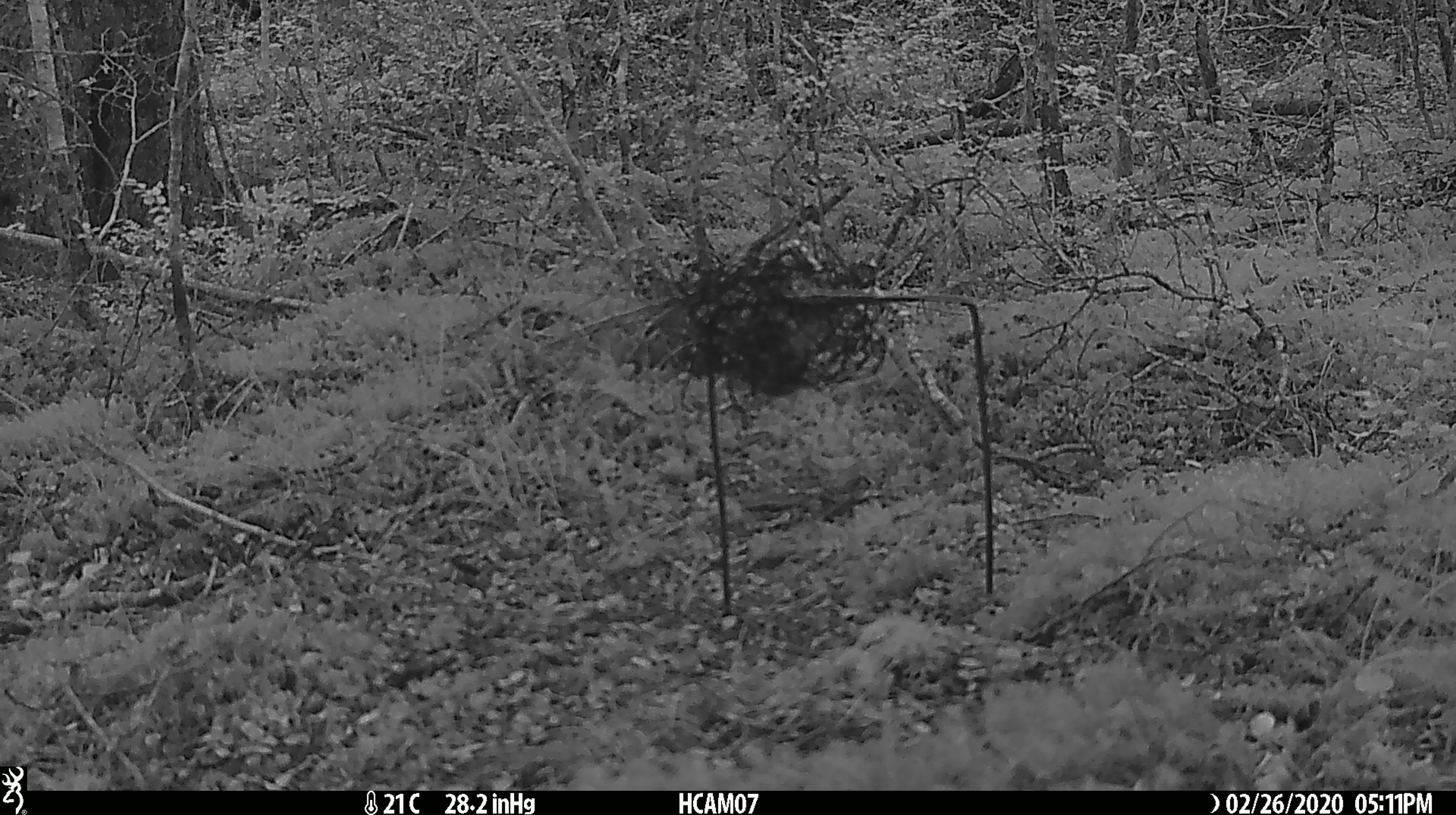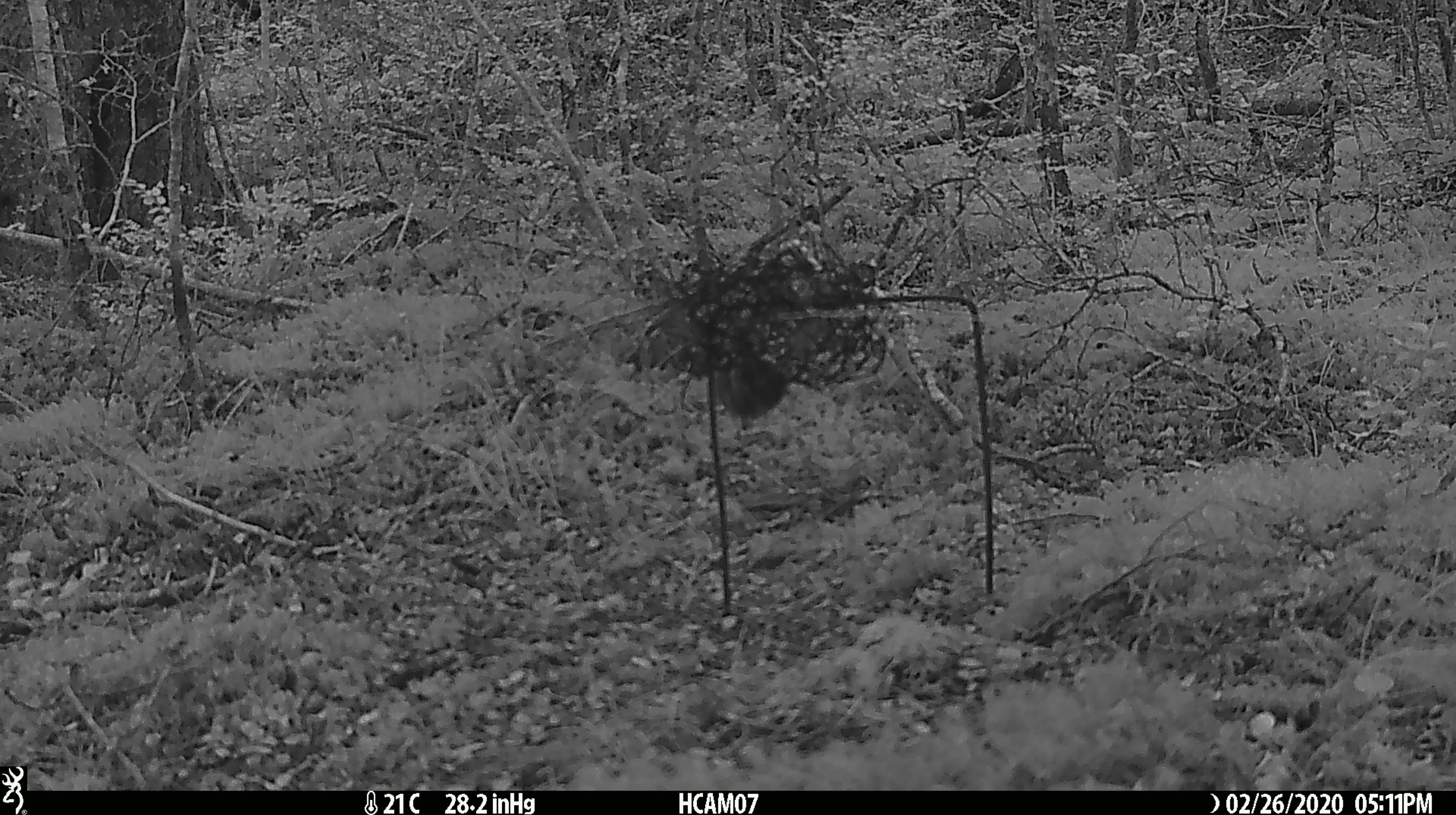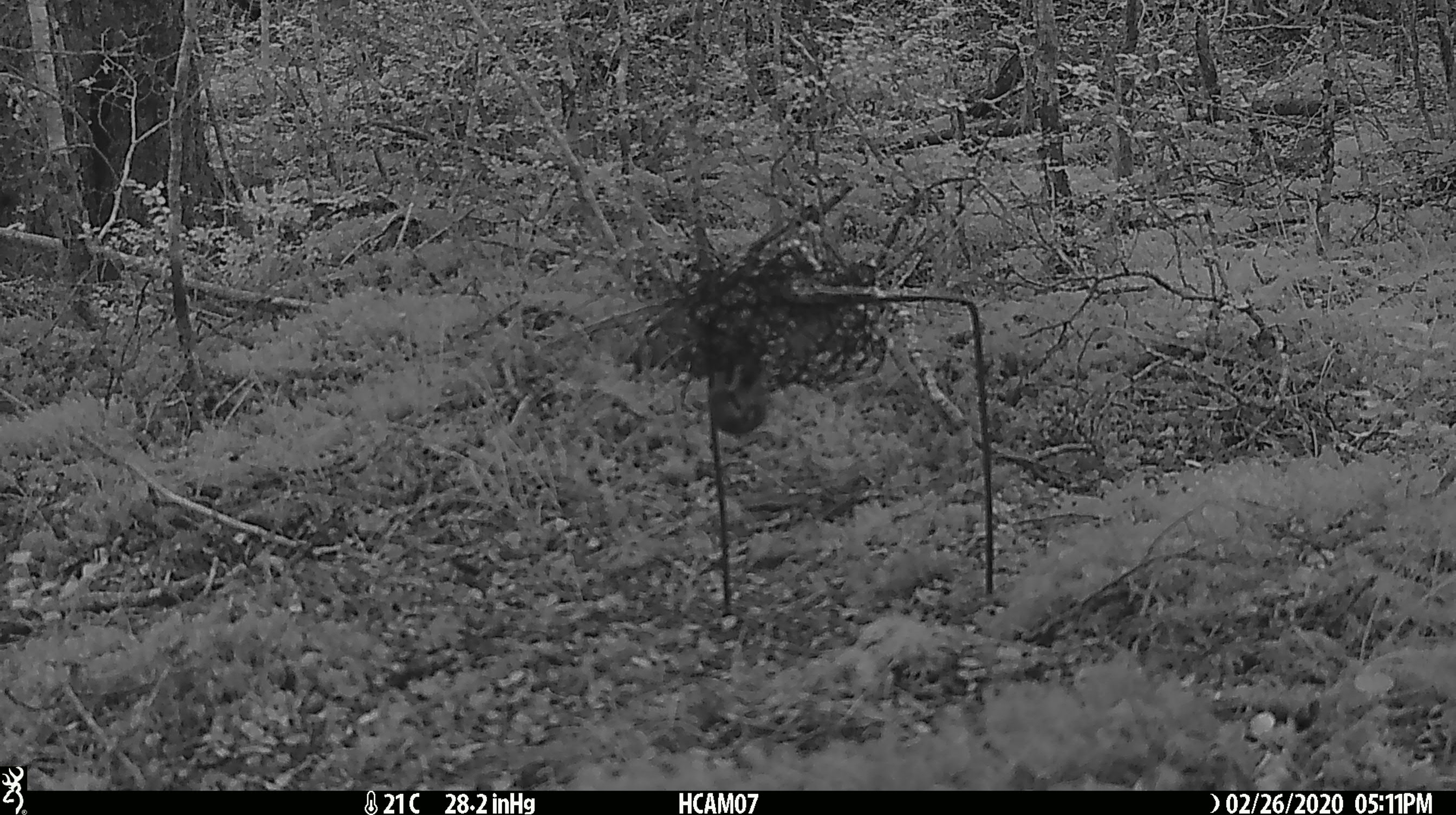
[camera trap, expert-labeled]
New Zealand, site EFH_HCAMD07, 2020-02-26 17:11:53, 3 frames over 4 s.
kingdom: Animalia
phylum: Chordata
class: Mammalia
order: Rodentia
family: Muridae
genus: Mus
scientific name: Mus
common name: mouse